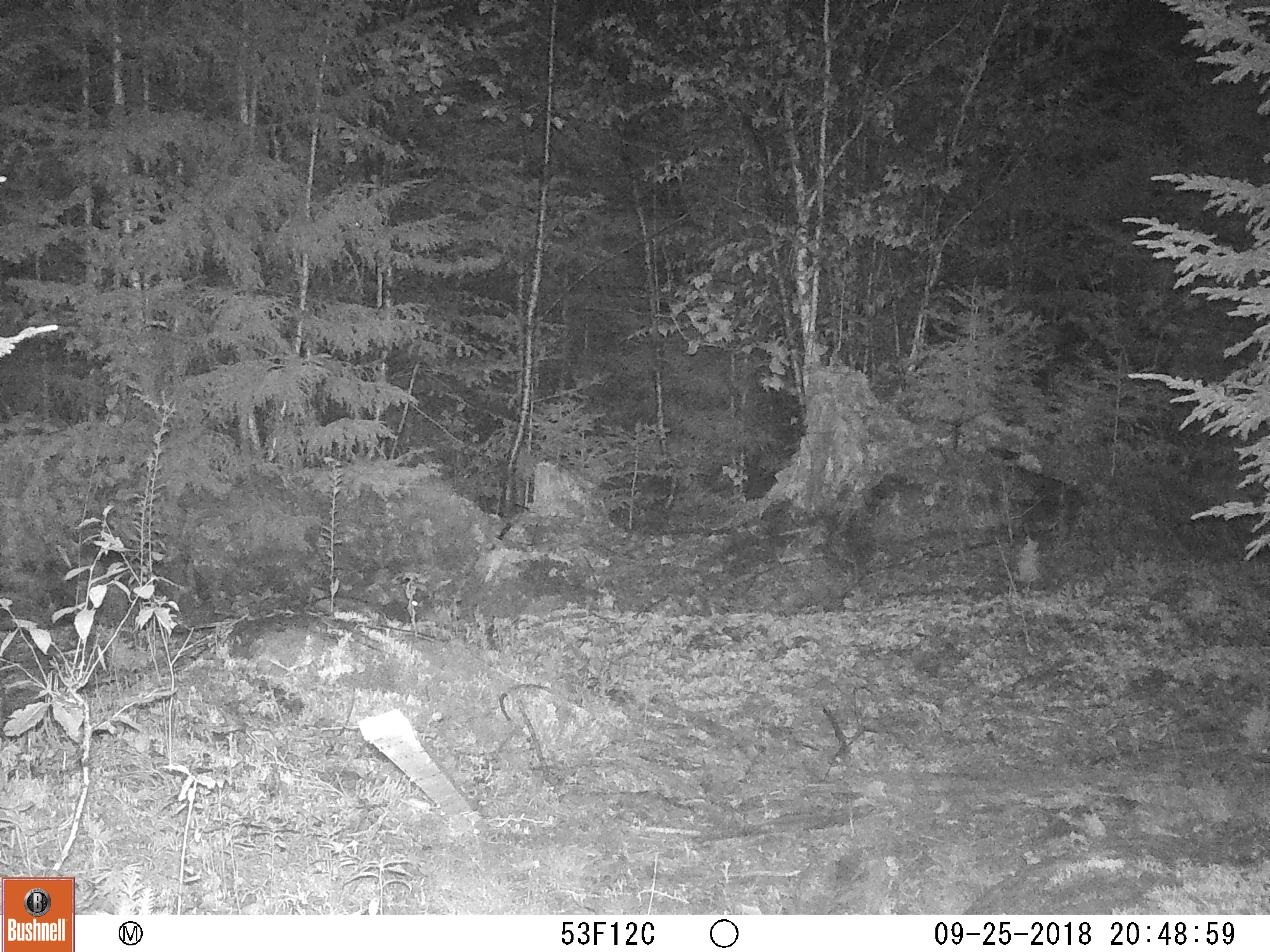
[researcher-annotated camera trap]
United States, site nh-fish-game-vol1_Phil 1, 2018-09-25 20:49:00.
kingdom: Animalia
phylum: Chordata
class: Mammalia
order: Lagomorpha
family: Leporidae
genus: Lepus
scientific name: Lepus americanus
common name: snowshoe hare